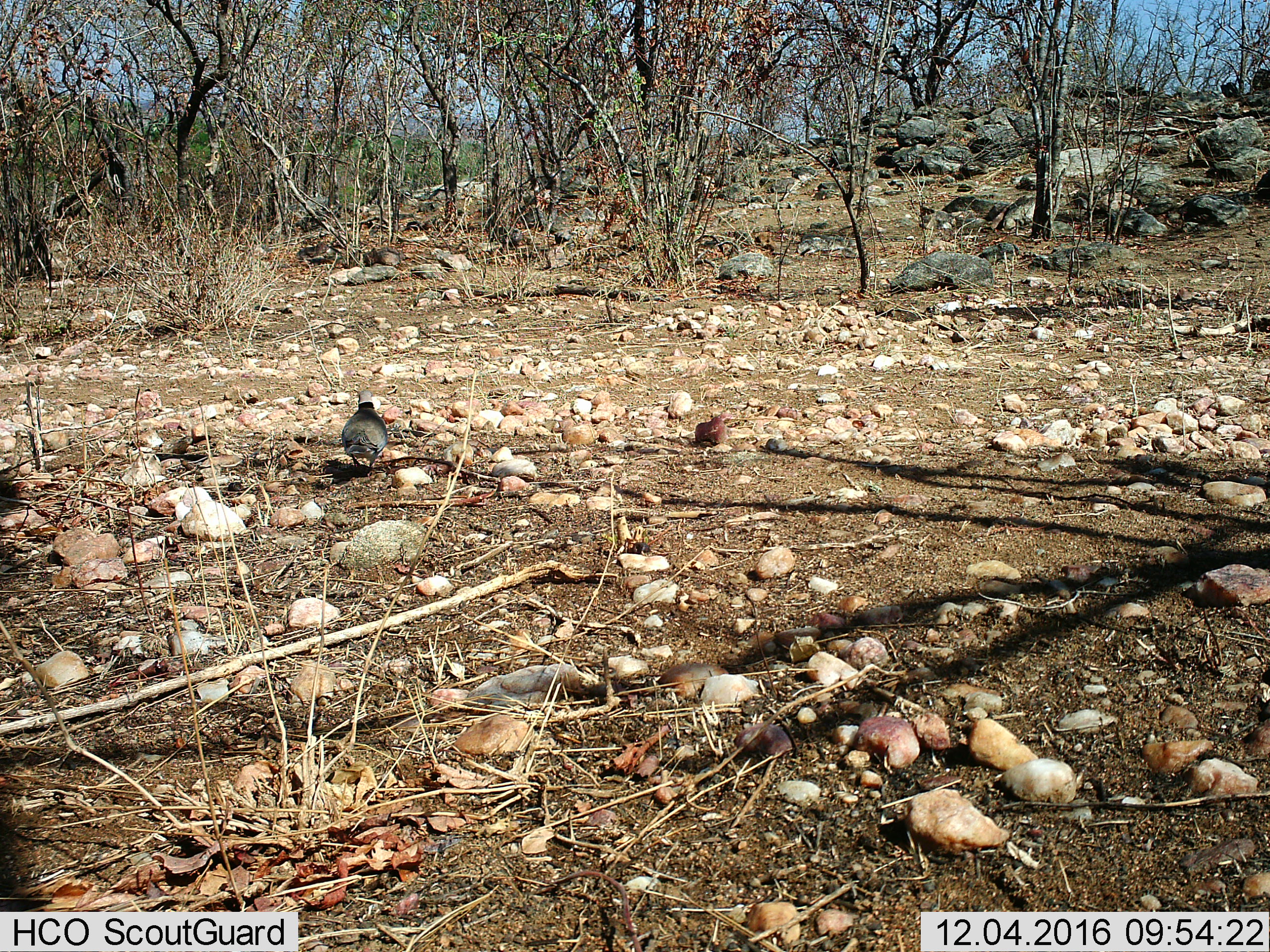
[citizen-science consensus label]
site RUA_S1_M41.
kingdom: Animalia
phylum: Chordata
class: Aves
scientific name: Aves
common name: bird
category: birdother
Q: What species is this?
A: Birdother (bird) (Aves).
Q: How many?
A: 1.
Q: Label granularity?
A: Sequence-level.